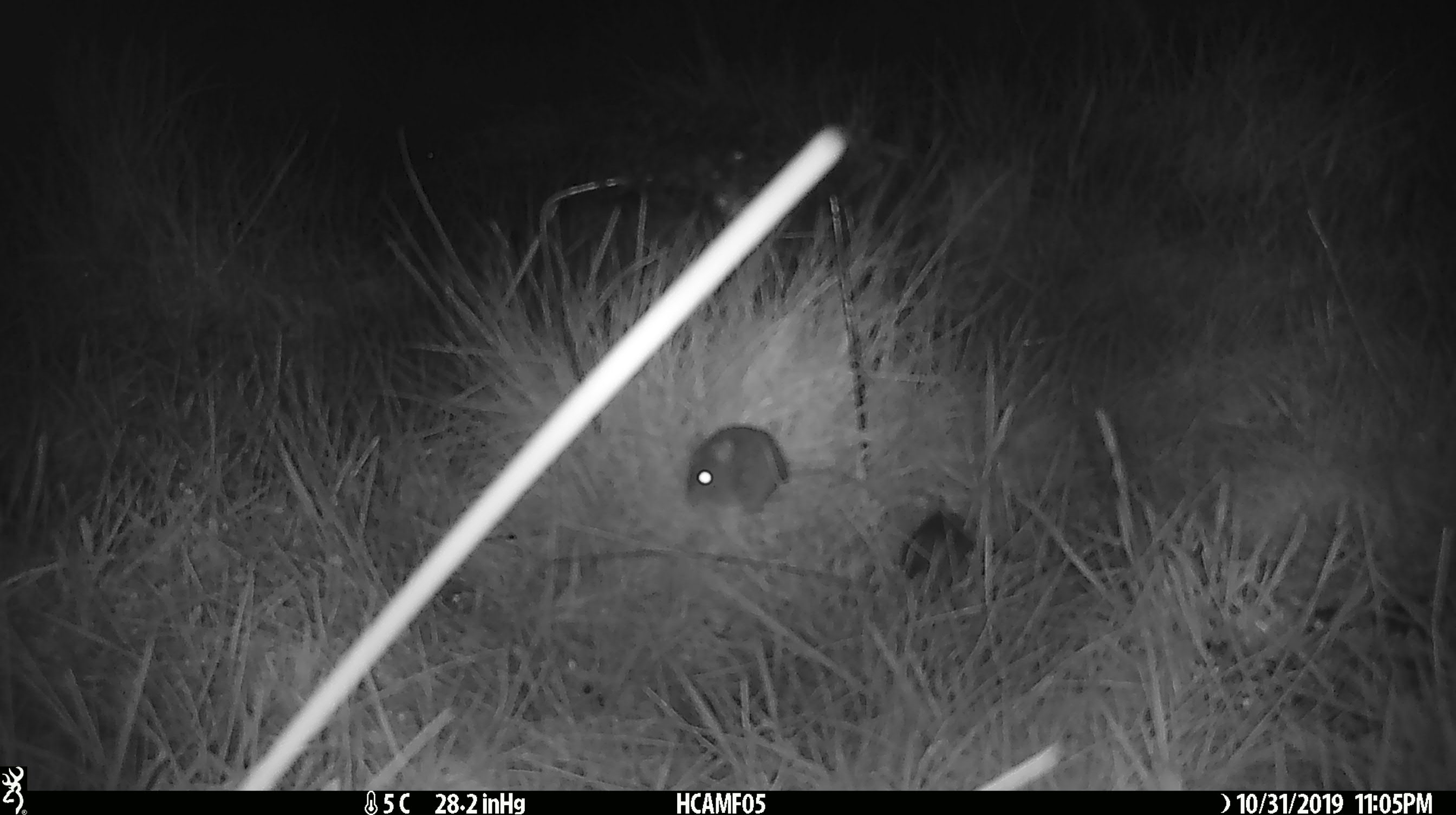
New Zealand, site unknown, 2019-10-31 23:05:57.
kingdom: Animalia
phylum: Chordata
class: Mammalia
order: Rodentia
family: Muridae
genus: Mus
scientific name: Mus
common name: mouse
Mouse (Mus).